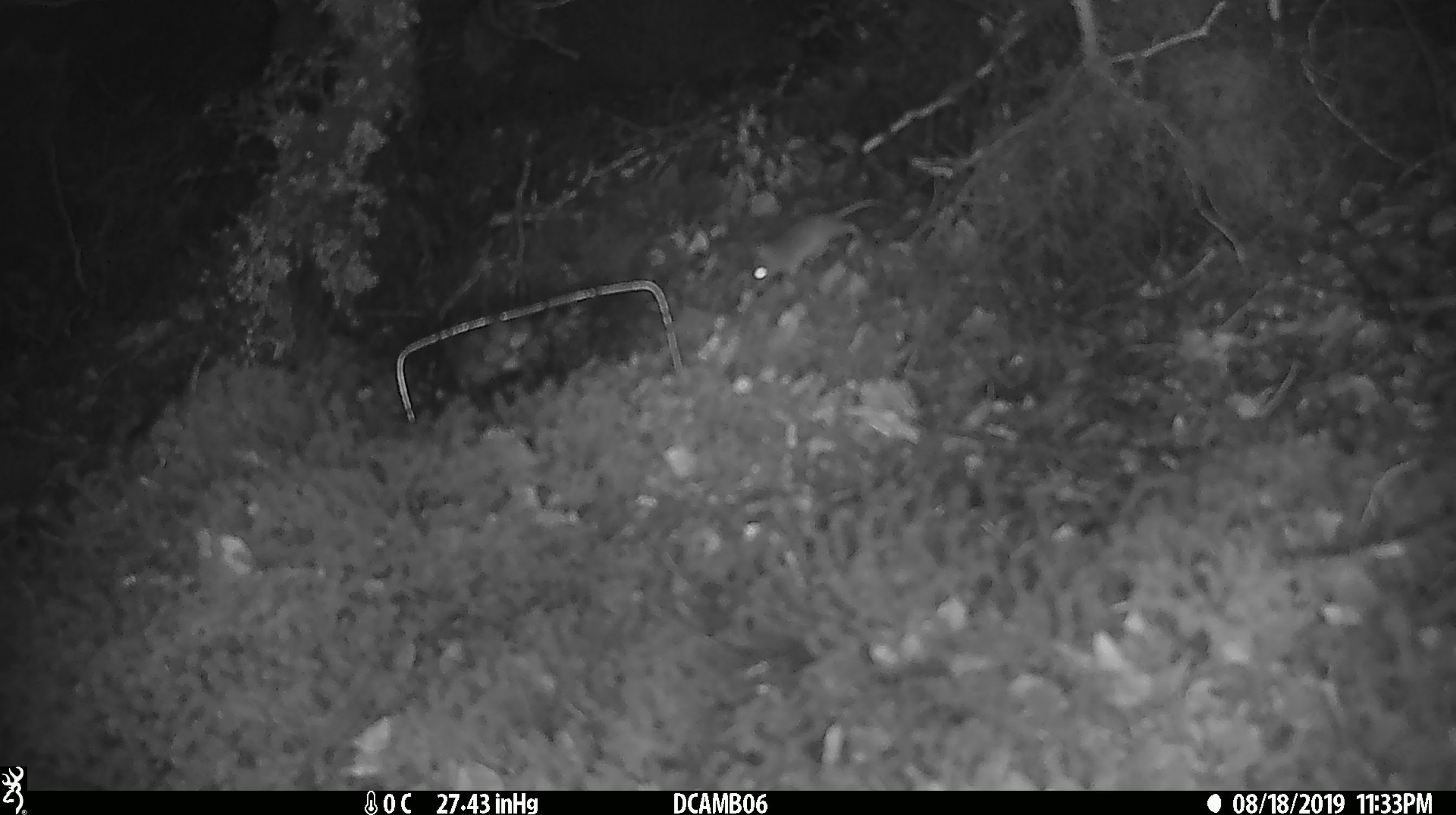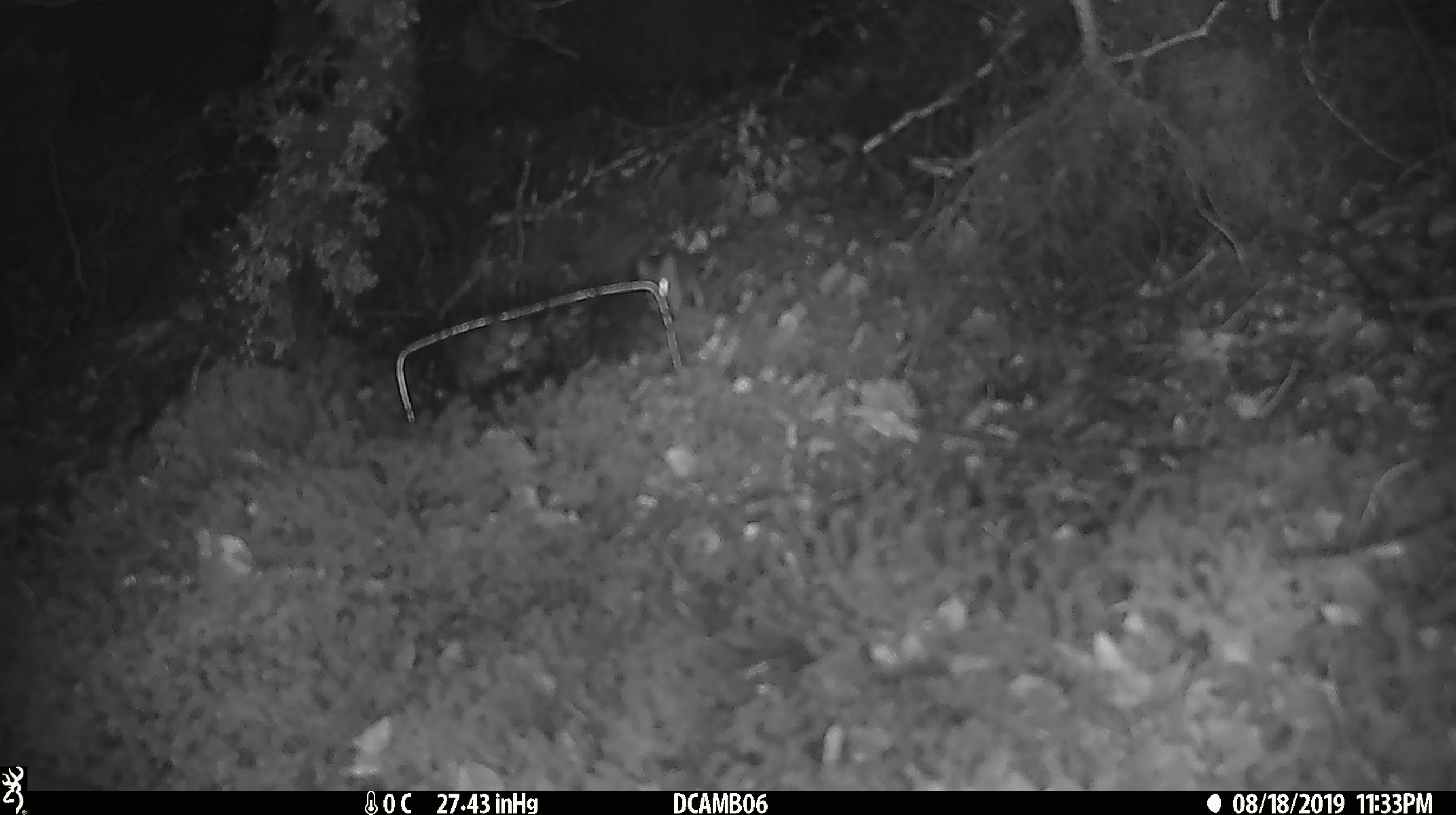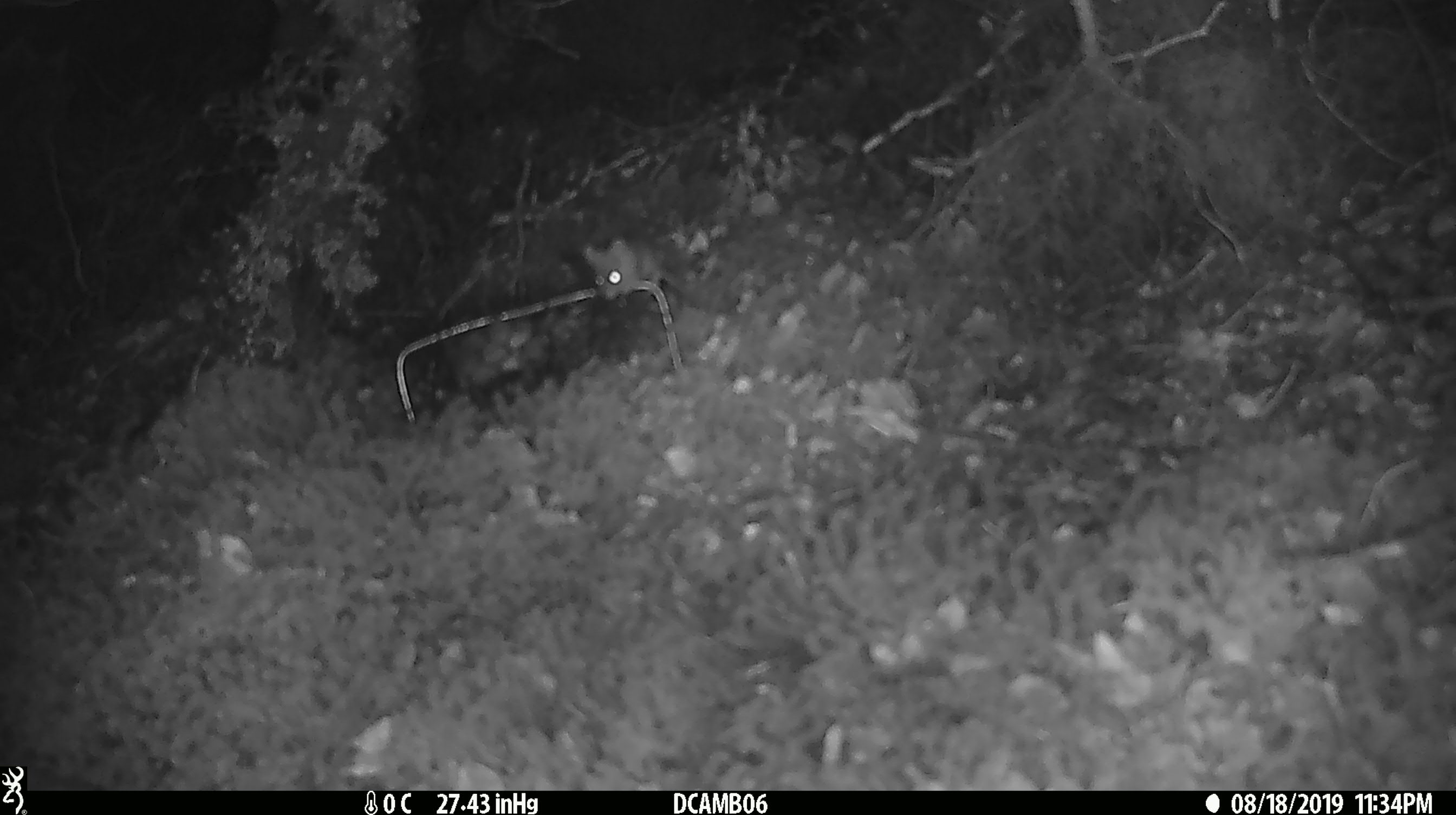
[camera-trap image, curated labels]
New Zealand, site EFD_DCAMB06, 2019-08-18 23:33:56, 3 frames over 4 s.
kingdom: Animalia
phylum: Chordata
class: Mammalia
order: Rodentia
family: Muridae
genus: Mus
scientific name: Mus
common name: mouse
Mouse (Mus).